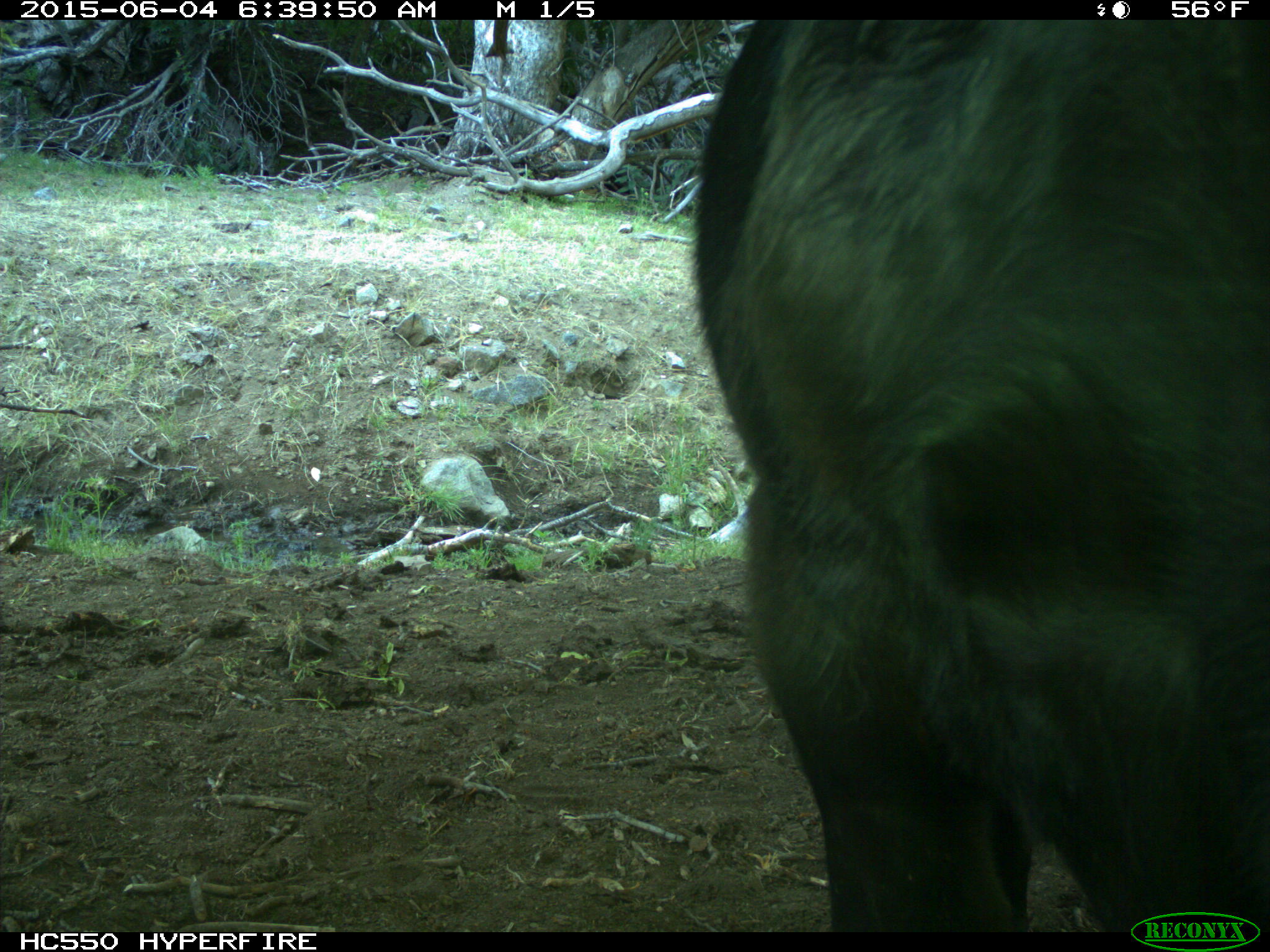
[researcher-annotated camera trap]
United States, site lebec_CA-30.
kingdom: Animalia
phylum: Chordata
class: Mammalia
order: Artiodactyla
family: Bovidae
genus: Bos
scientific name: Bos taurus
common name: domestic cow